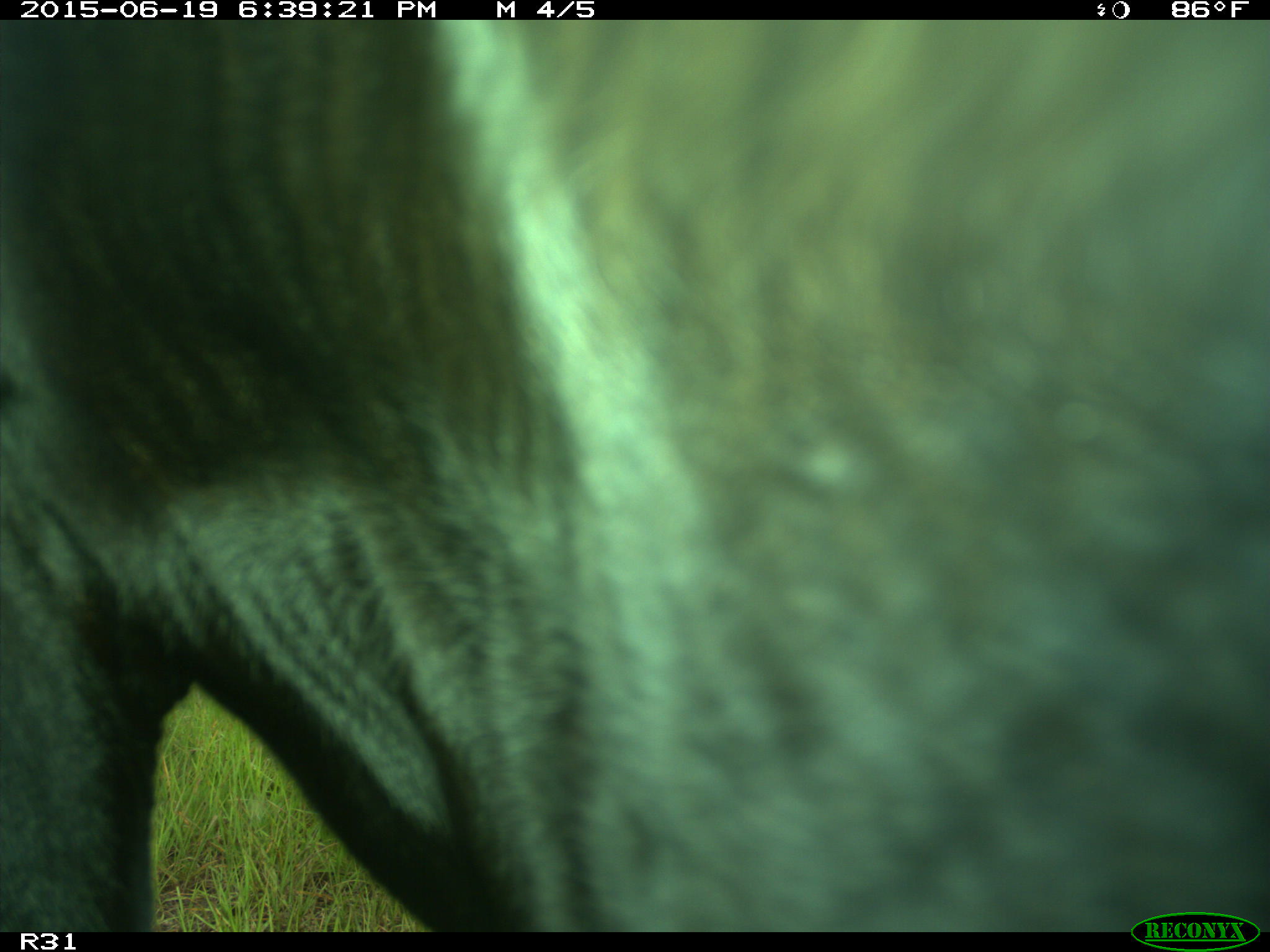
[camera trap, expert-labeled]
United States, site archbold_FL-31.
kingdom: Animalia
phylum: Chordata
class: Mammalia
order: Artiodactyla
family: Bovidae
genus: Bos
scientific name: Bos taurus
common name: domestic cow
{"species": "Bos taurus (domestic cow)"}